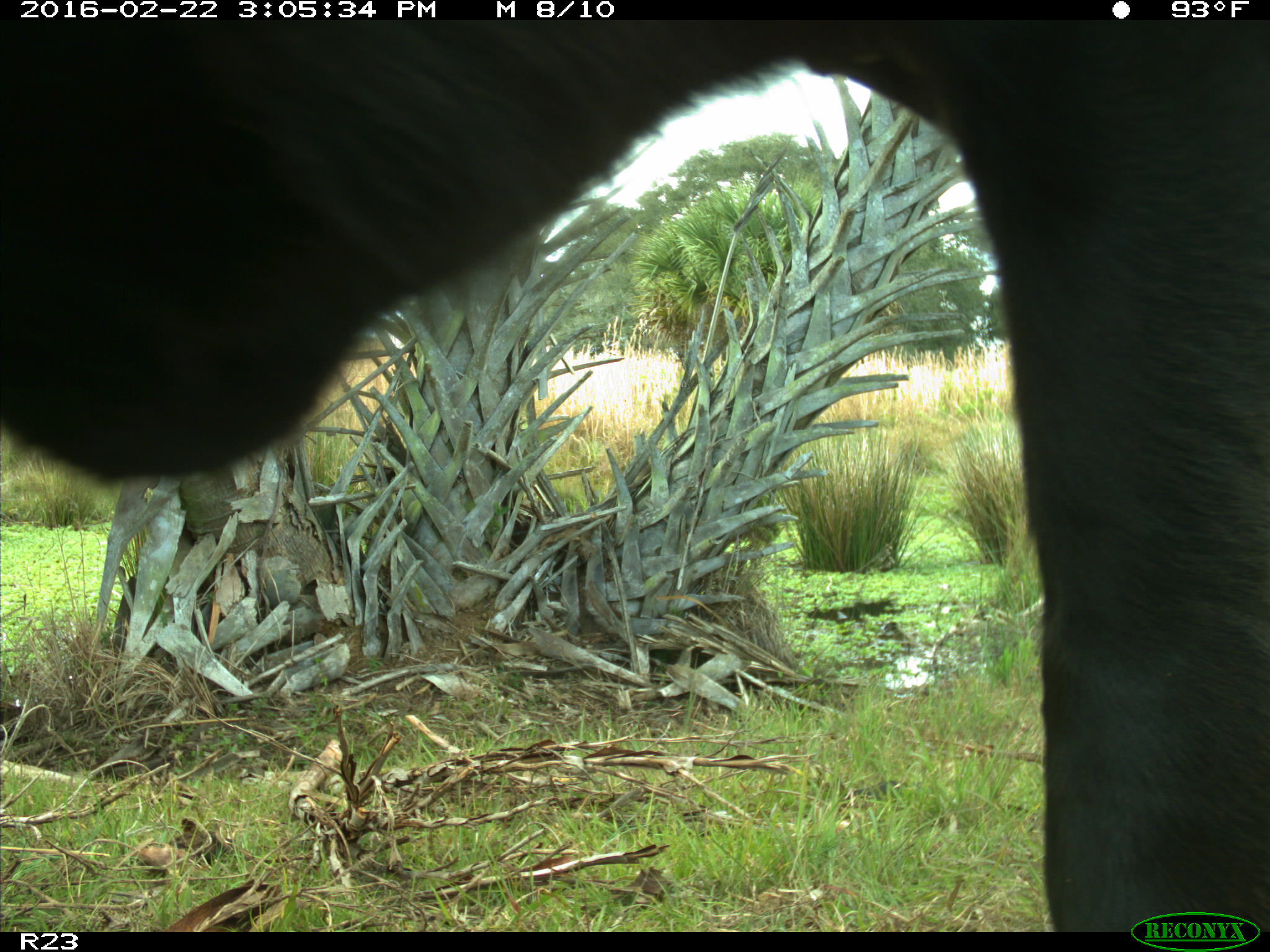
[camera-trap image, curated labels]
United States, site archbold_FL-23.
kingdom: Animalia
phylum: Chordata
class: Mammalia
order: Artiodactyla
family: Bovidae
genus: Bos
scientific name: Bos taurus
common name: domestic cow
Bos taurus (domestic cow).